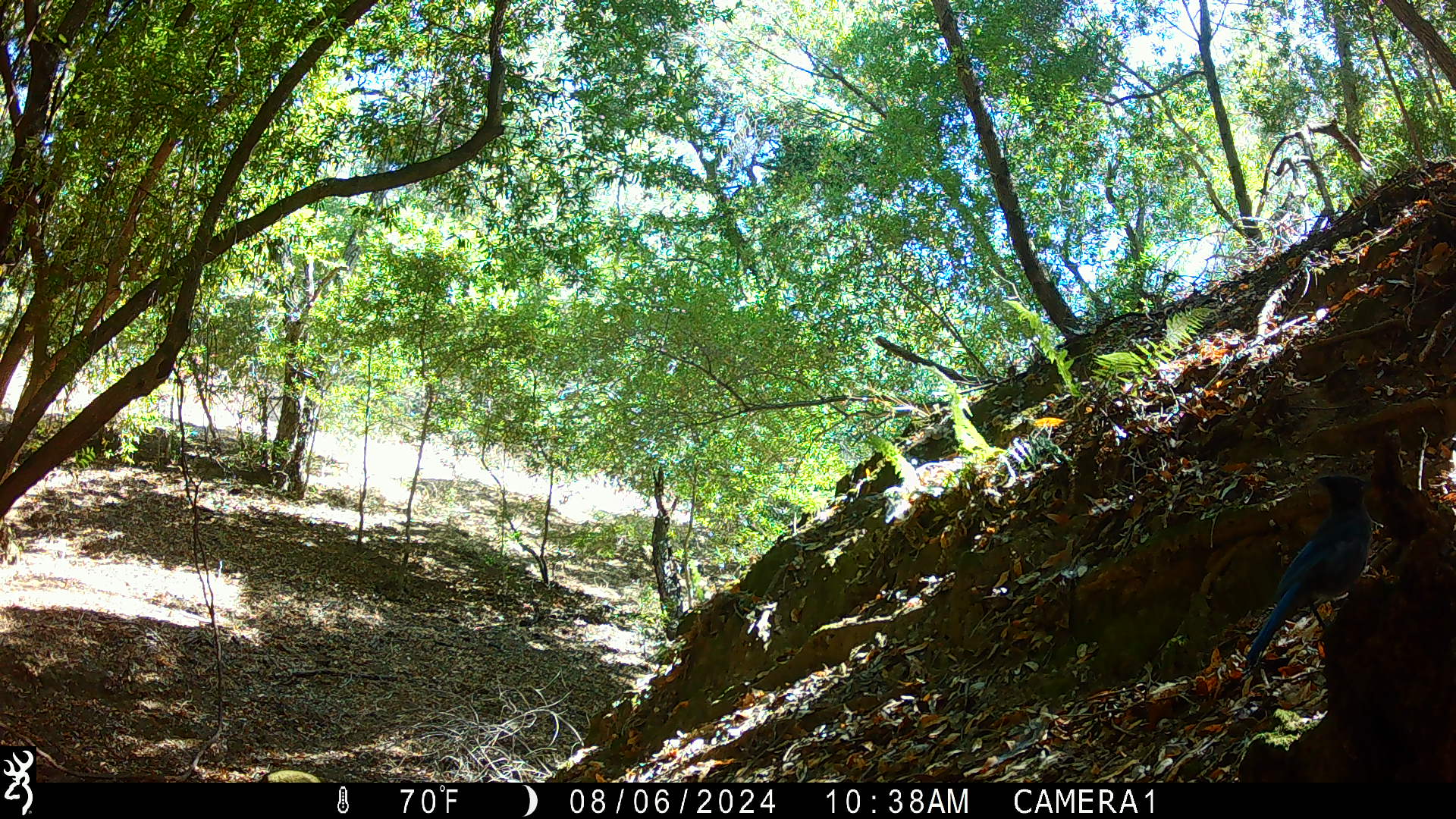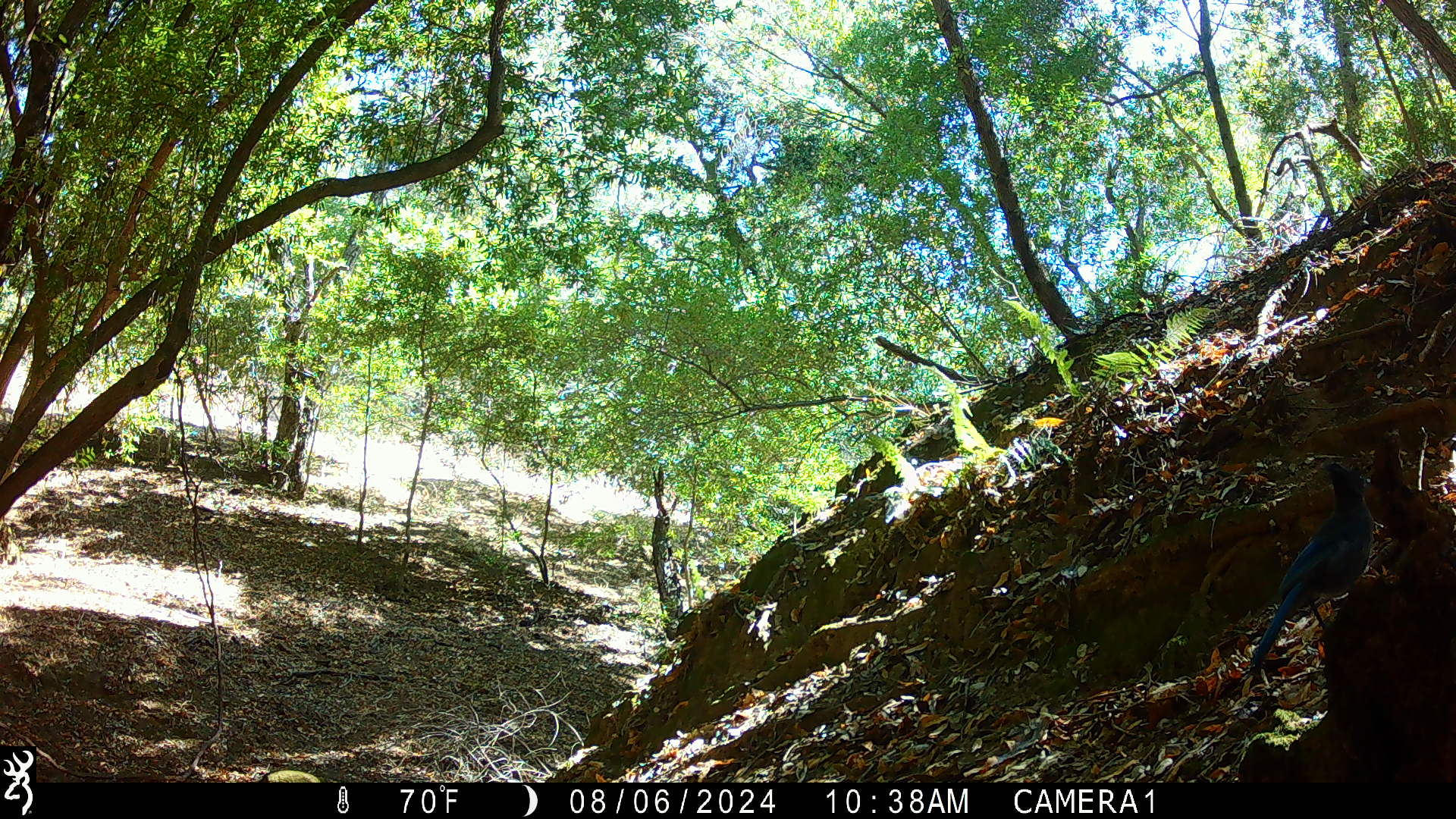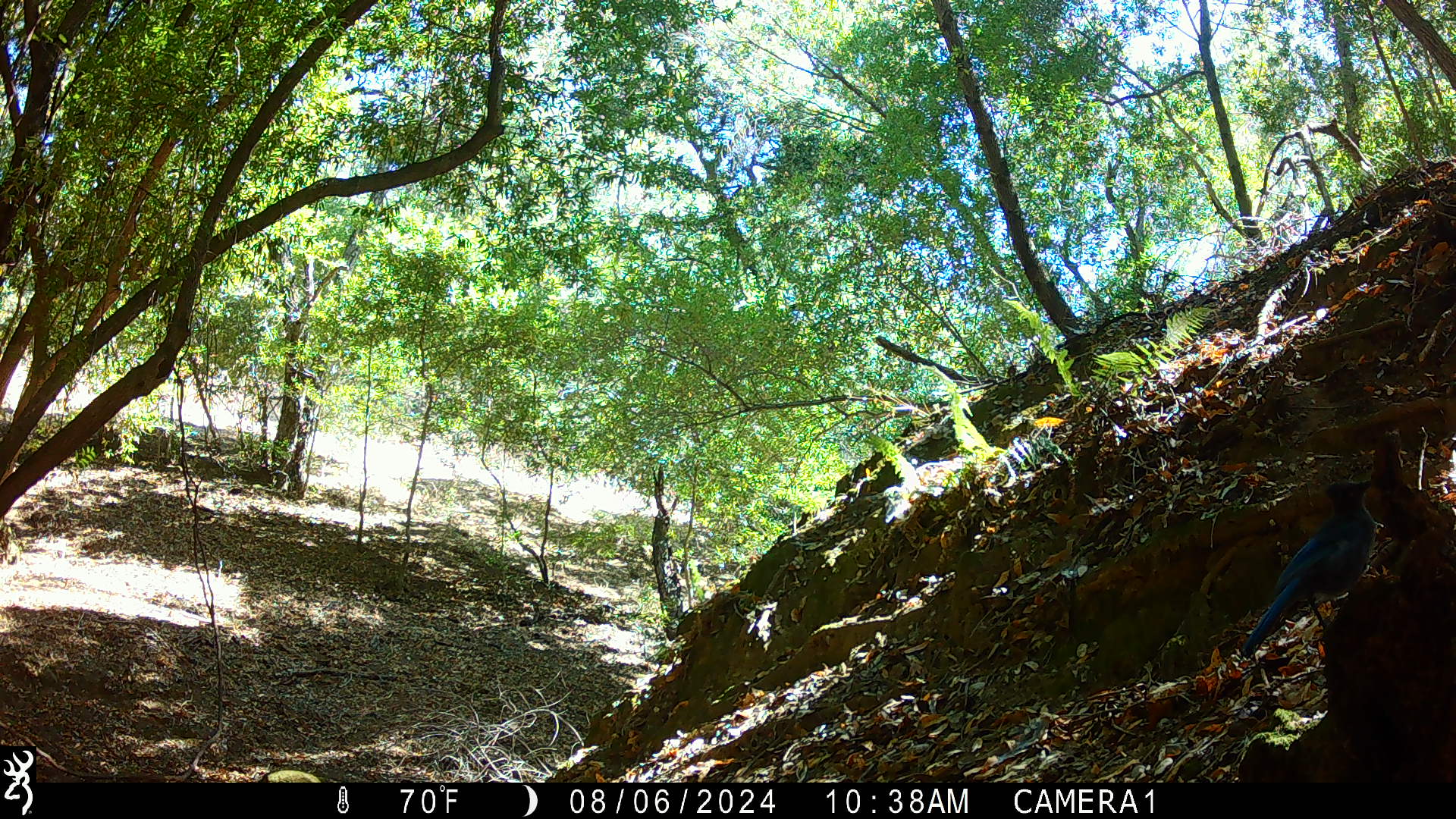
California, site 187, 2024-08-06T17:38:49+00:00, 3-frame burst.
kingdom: Animalia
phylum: Chordata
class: Aves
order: Passeriformes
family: Corvidae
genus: Cyanocitta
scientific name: Cyanocitta stelleri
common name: steller's jay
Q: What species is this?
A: Steller's jay (Cyanocitta stelleri).